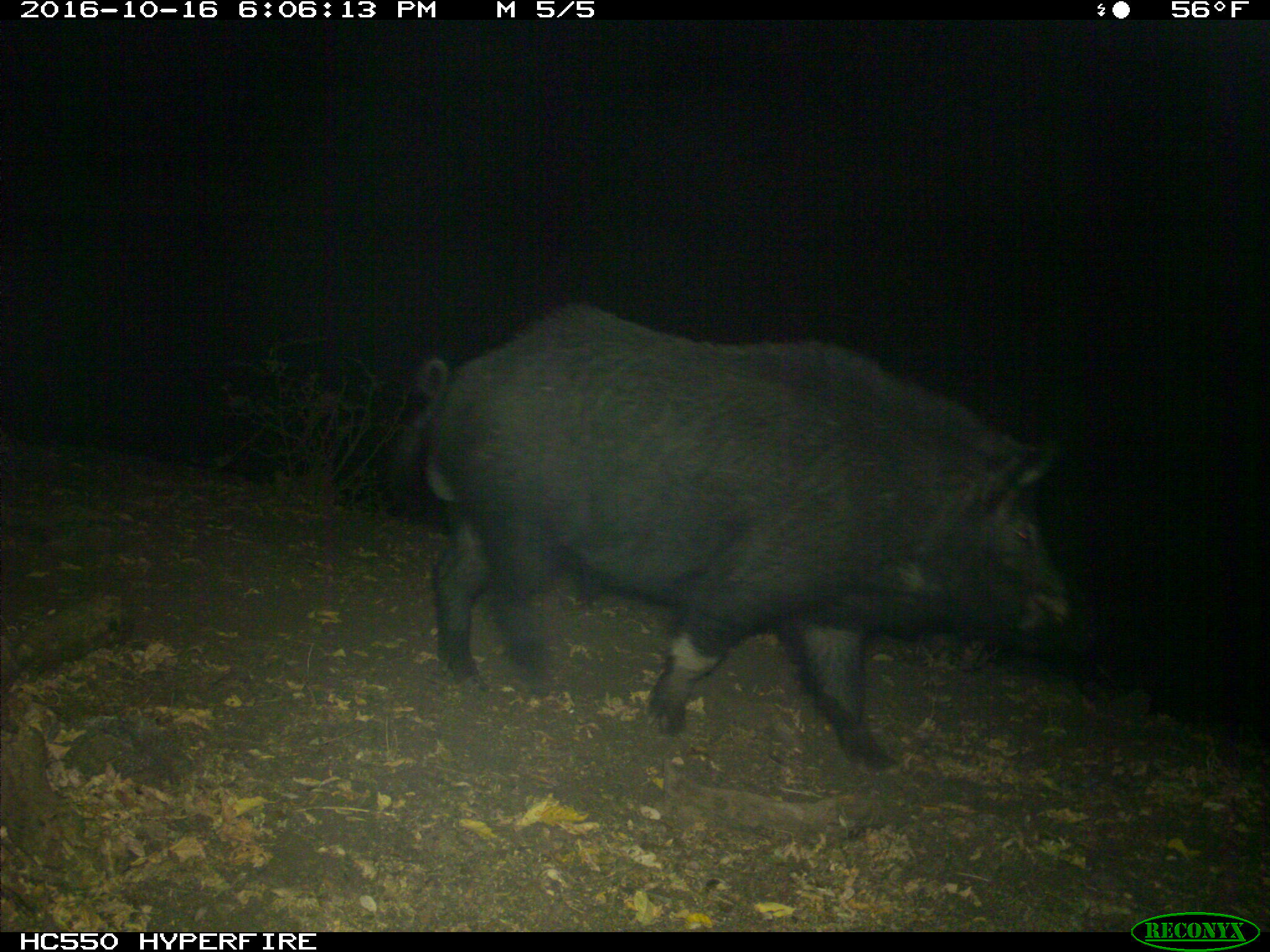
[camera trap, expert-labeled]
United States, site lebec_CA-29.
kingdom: Animalia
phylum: Chordata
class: Mammalia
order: Artiodactyla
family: Suidae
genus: Sus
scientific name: Sus scrofa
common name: wild boar